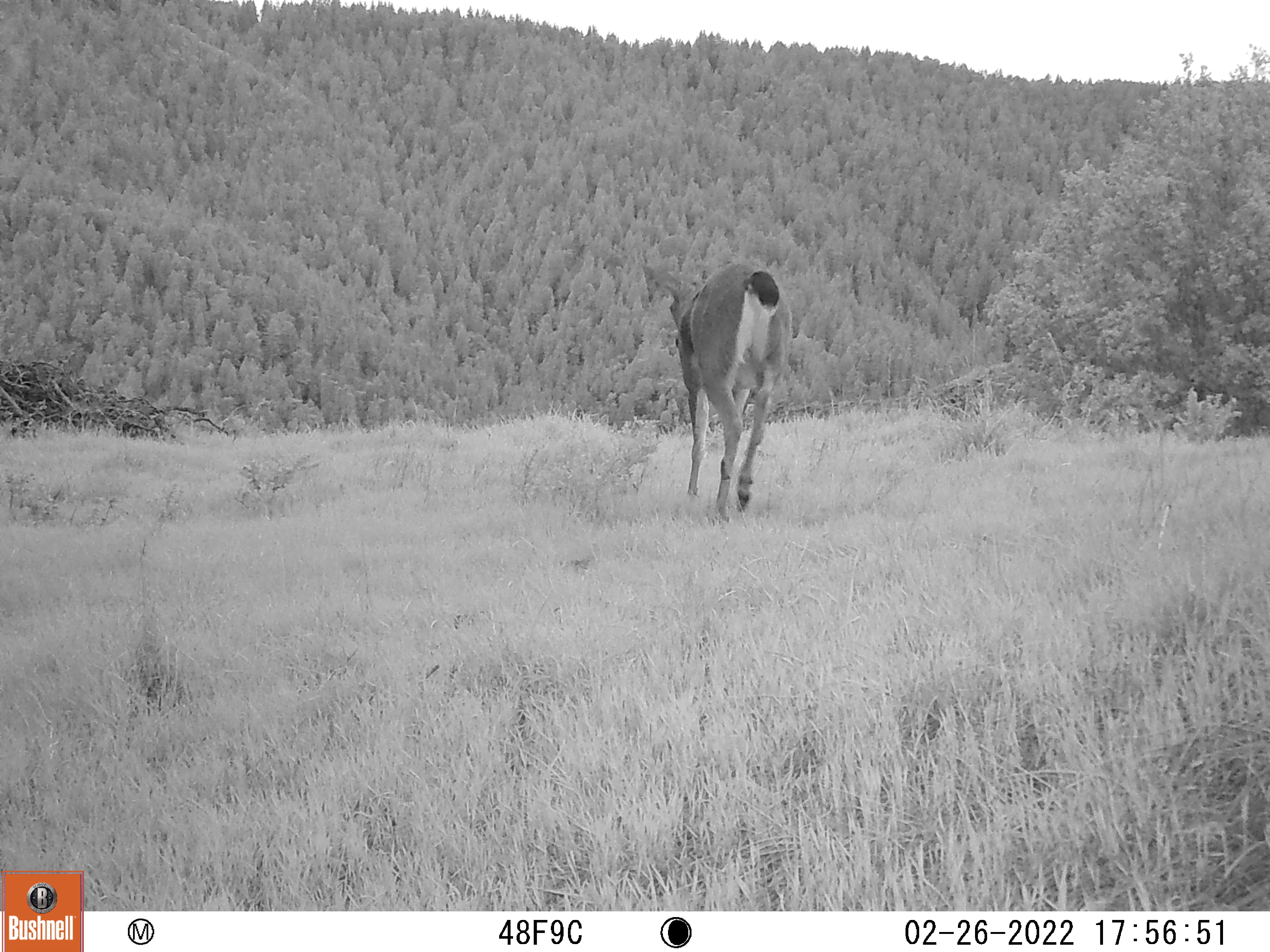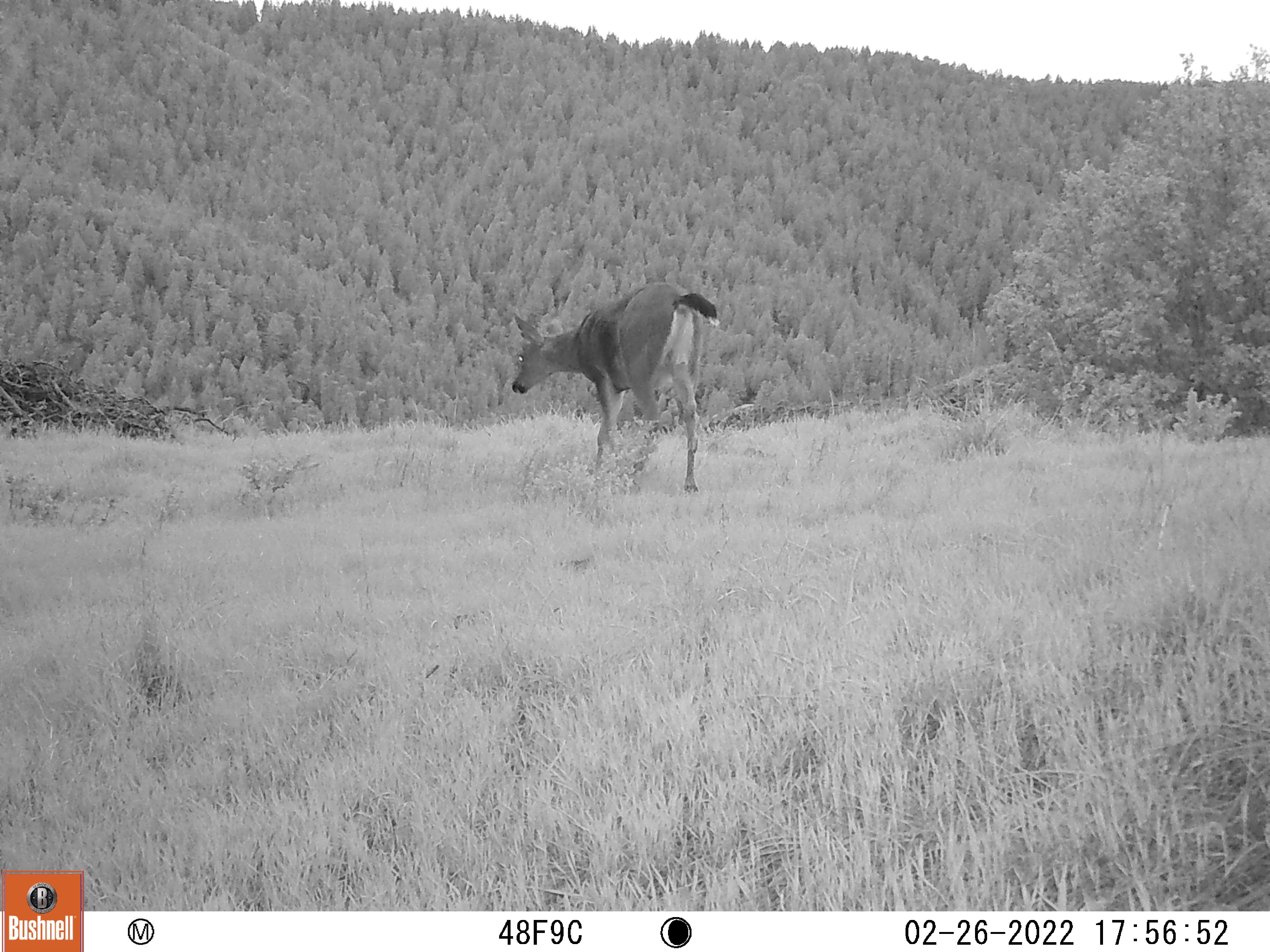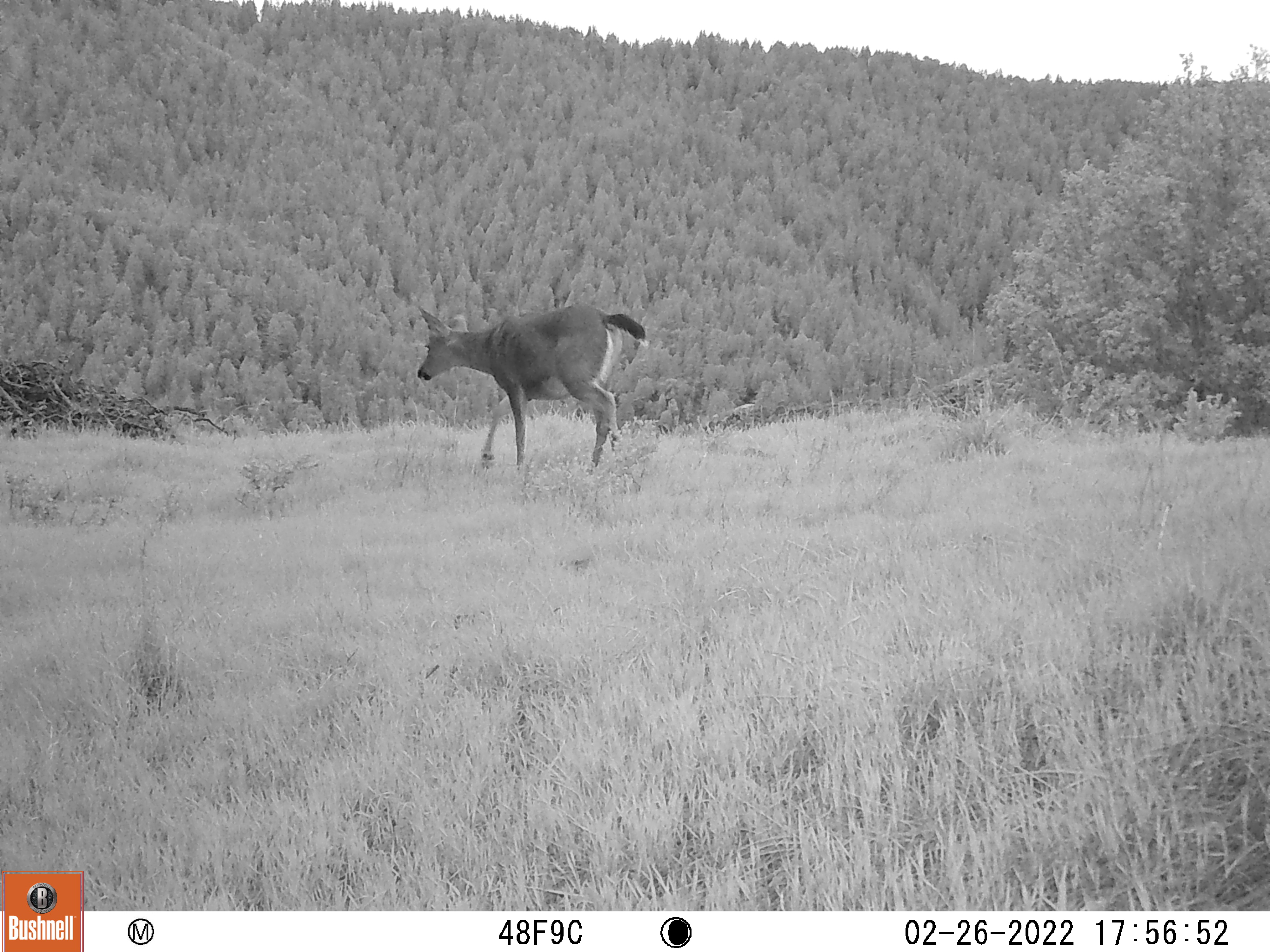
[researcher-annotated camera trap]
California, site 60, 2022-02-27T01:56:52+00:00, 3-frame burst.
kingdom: Animalia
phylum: Chordata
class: Mammalia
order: Artiodactyla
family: Cervidae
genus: Odocoileus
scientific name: Odocoileus hemionus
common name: mule deer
Mule deer (Odocoileus hemionus).